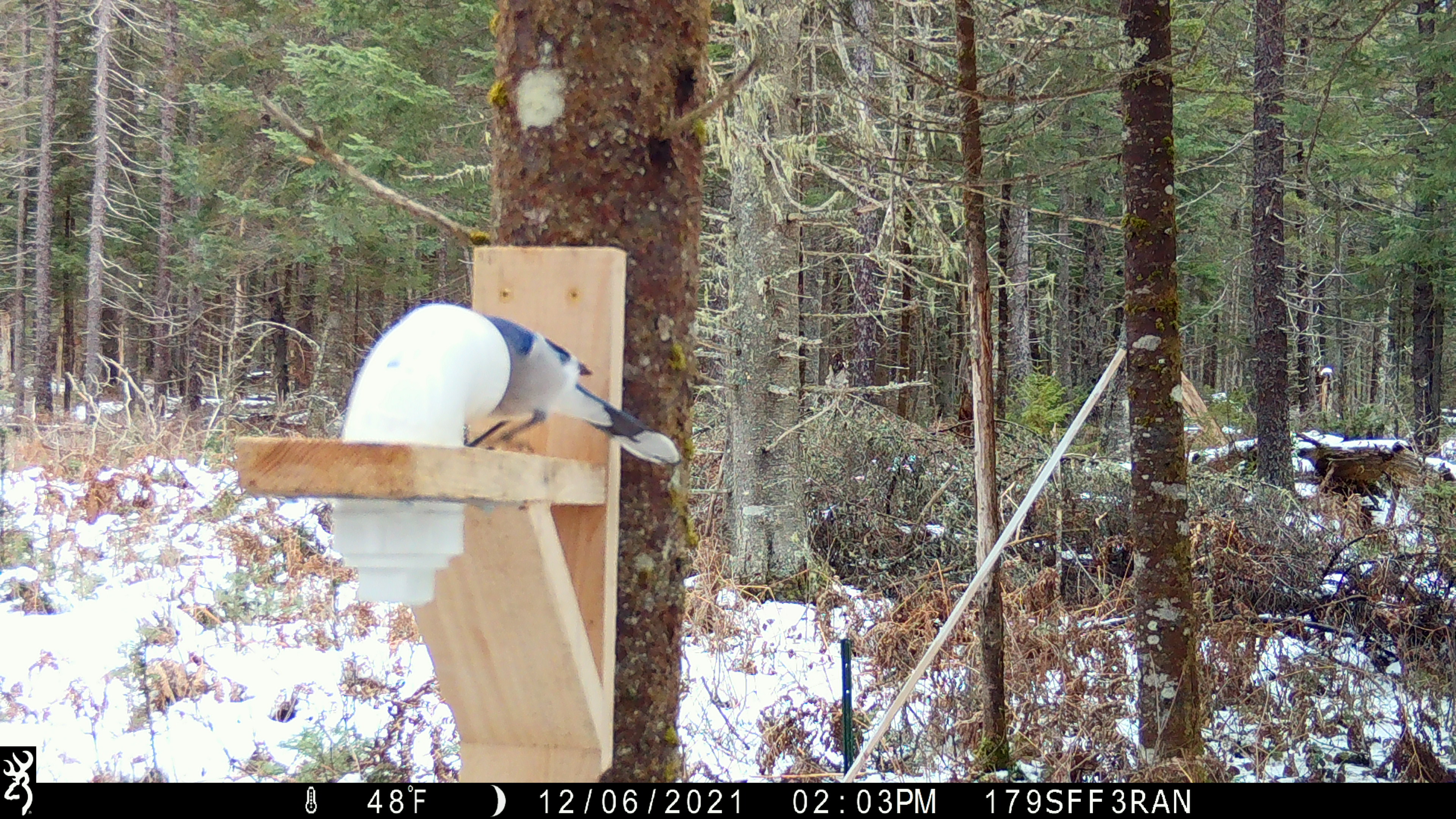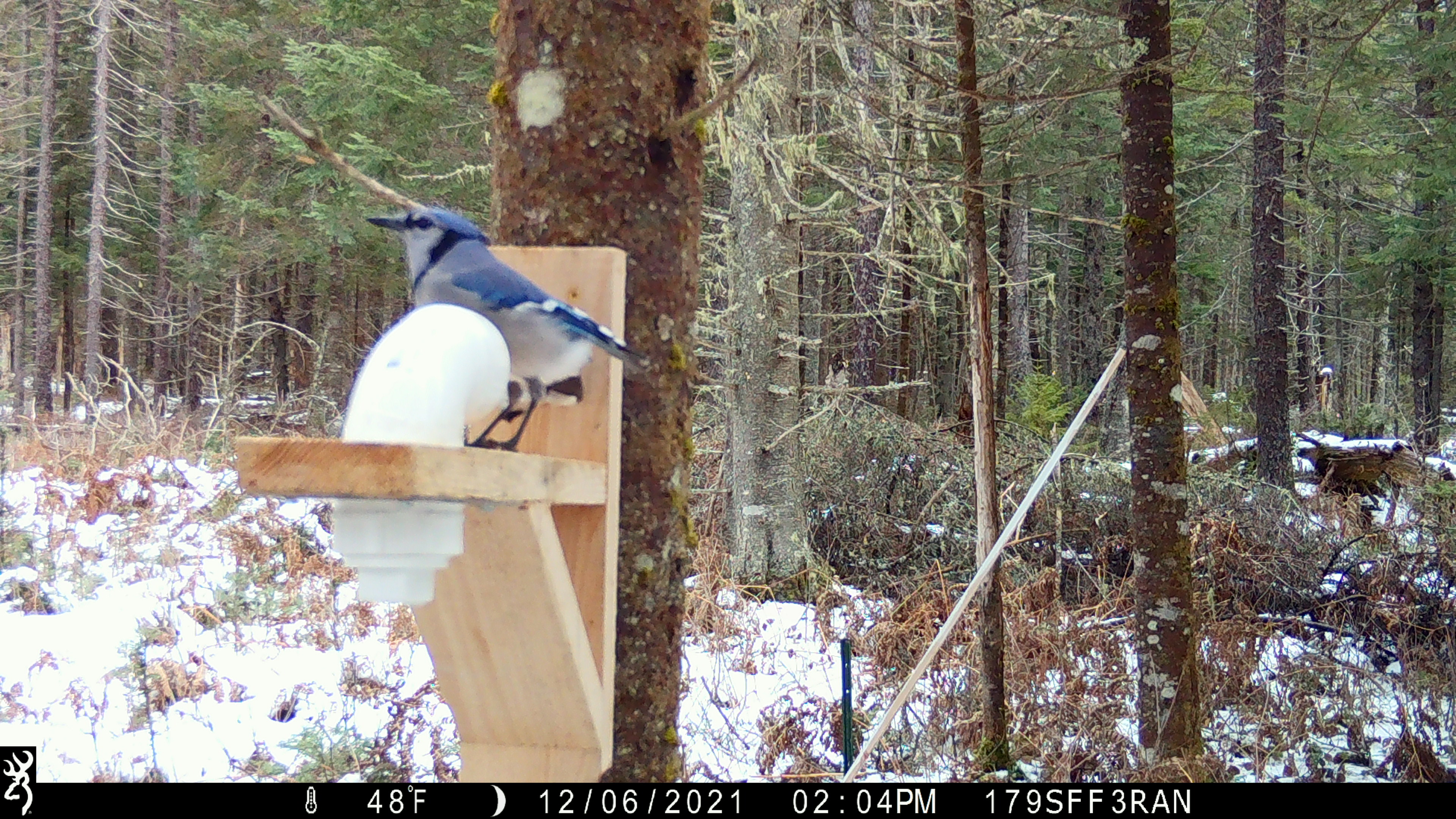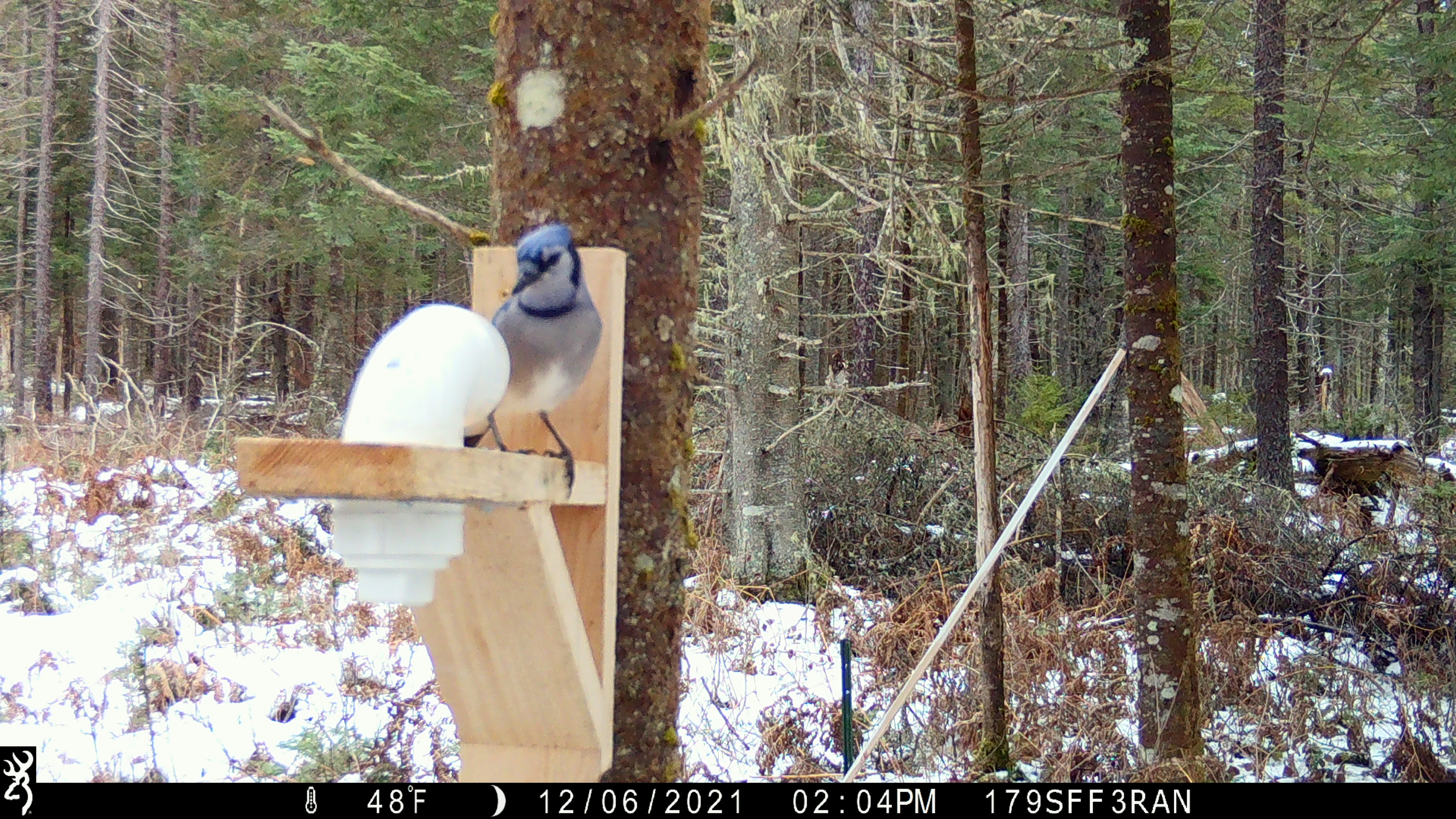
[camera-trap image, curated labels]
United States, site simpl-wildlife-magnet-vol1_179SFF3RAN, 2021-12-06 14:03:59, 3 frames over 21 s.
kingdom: Animalia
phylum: Chordata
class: Aves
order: Passeriformes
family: Corvidae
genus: Cyanocitta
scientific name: Cyanocitta cristata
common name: blue jay